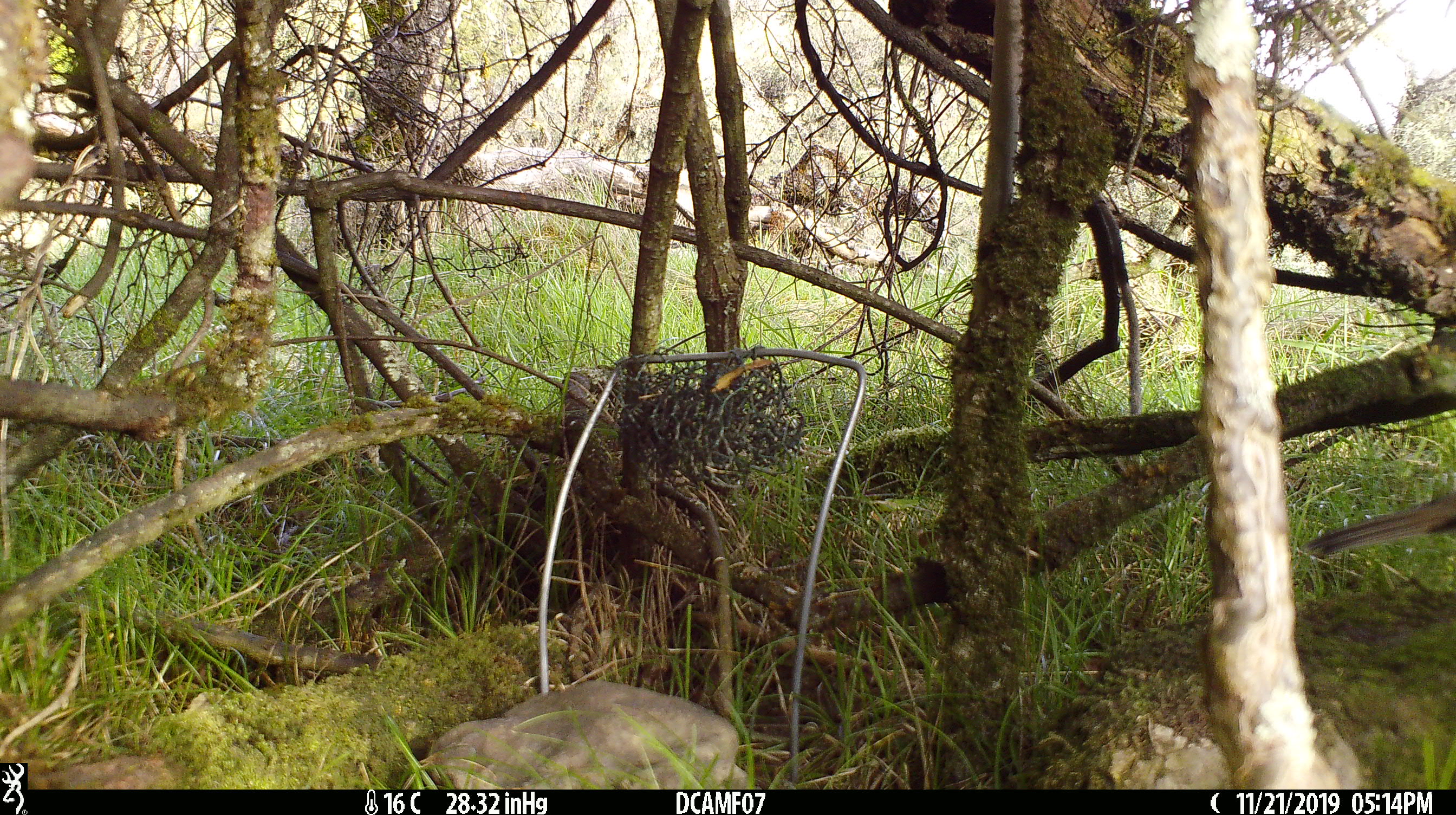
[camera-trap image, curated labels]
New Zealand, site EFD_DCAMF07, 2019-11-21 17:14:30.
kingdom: Animalia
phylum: Chordata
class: Aves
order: Passeriformes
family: Turdidae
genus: Turdus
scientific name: Turdus philomelos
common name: song thrush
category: thrush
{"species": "thrush (song thrush) (Turdus philomelos)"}